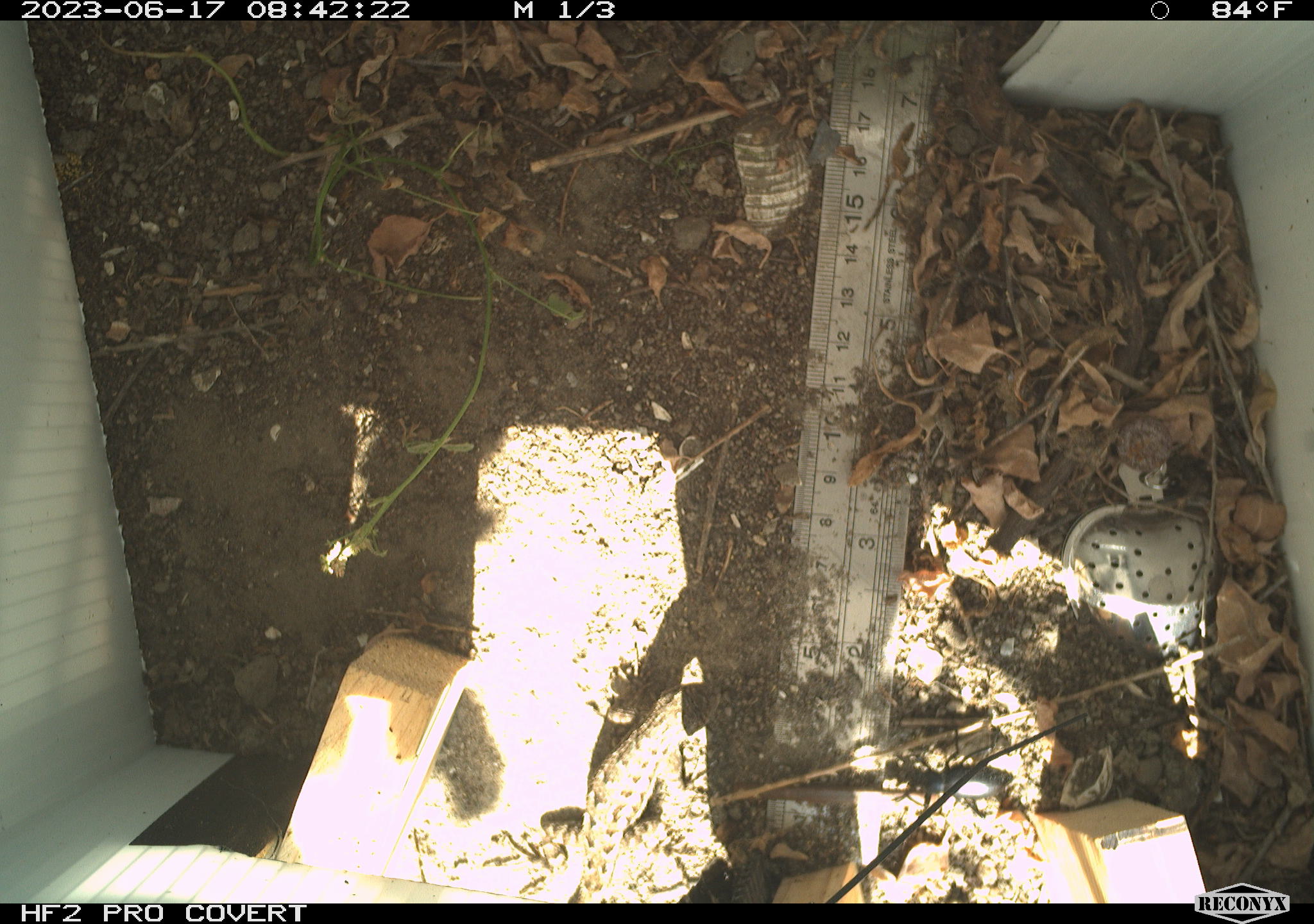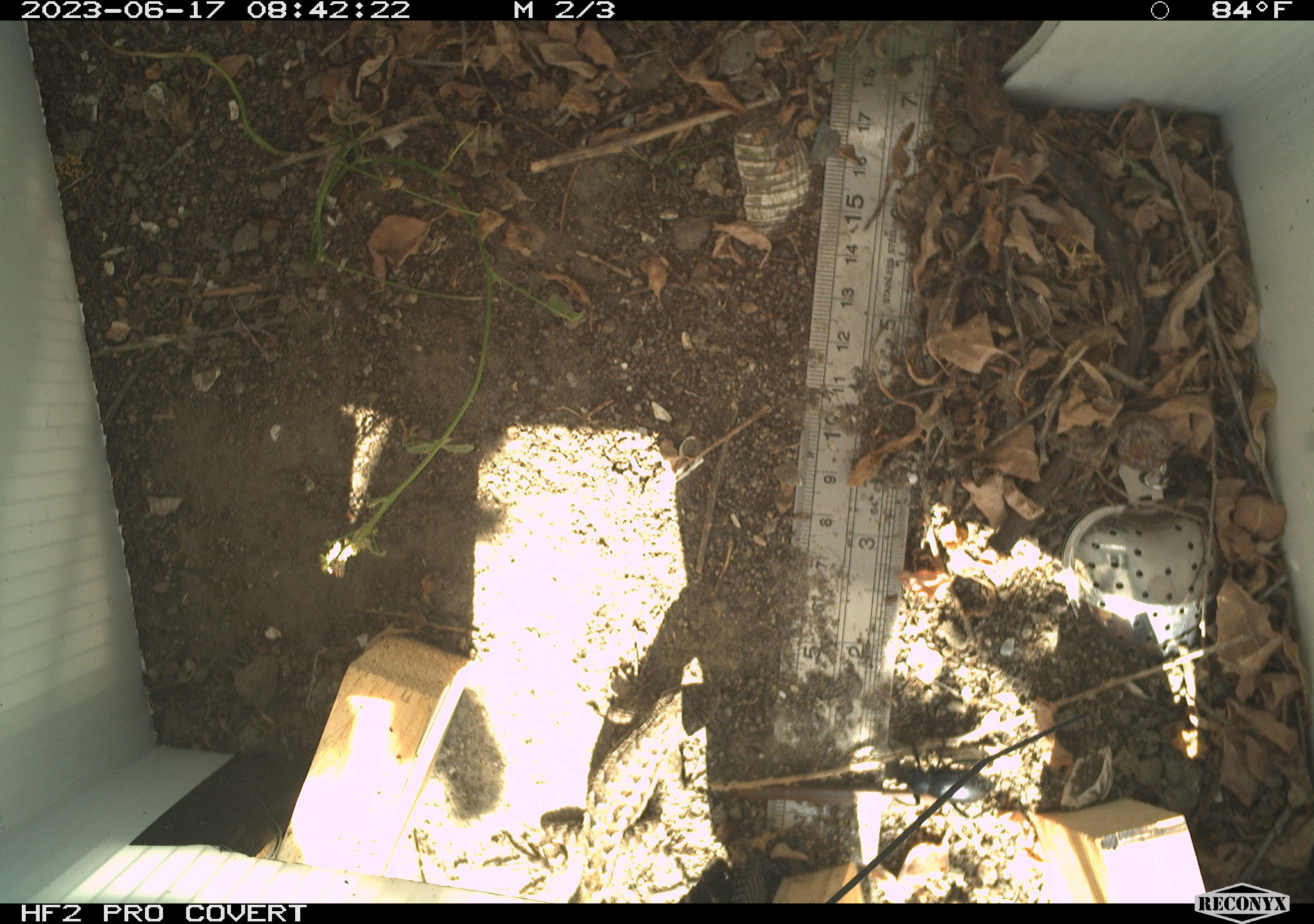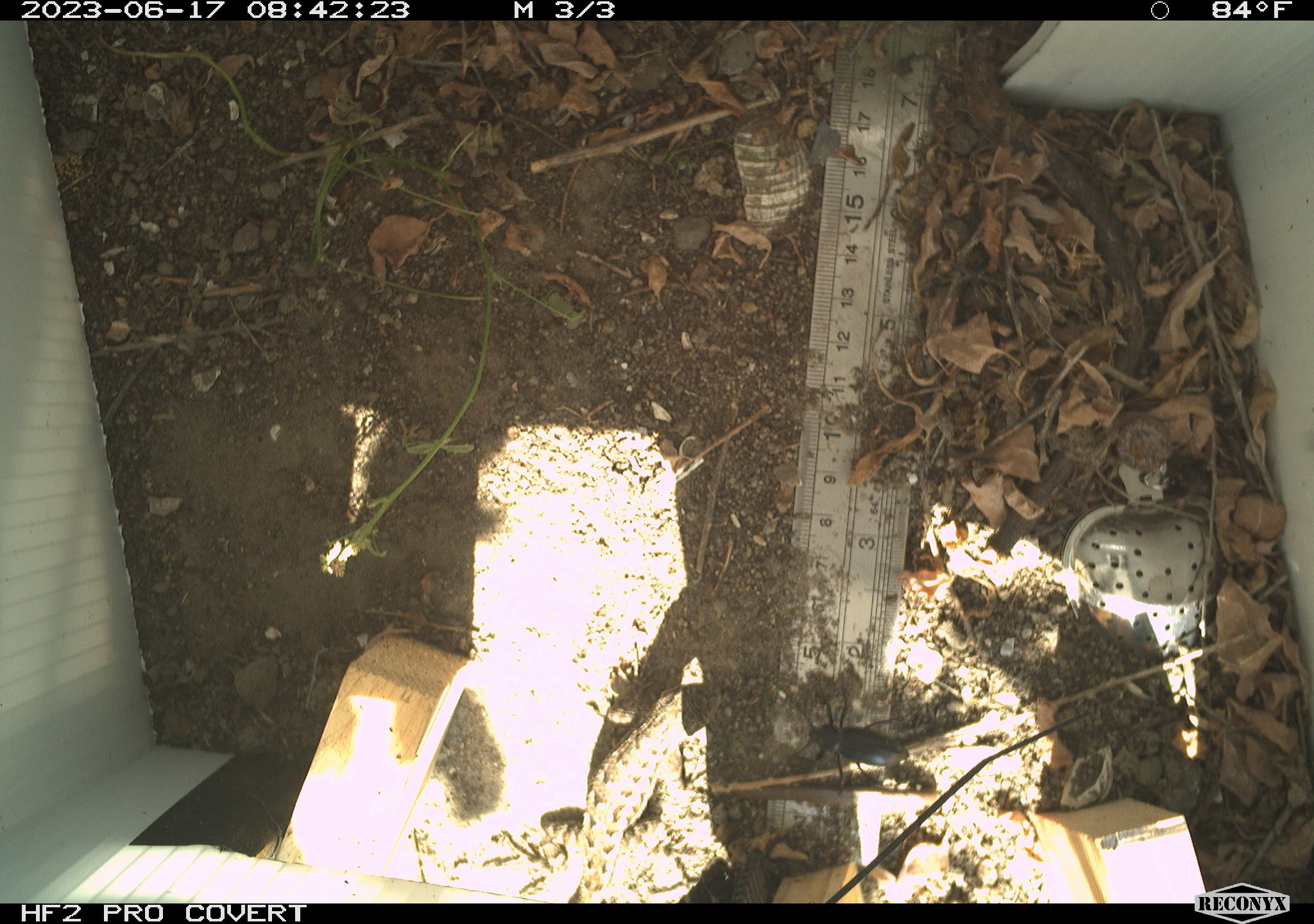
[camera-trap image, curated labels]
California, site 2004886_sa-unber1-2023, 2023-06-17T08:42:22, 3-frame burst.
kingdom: Animalia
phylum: Chordata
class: Reptilia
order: Squamata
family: Phrynosomatidae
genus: Sceloporus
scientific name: Sceloporus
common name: spiny lizards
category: sceloporus species